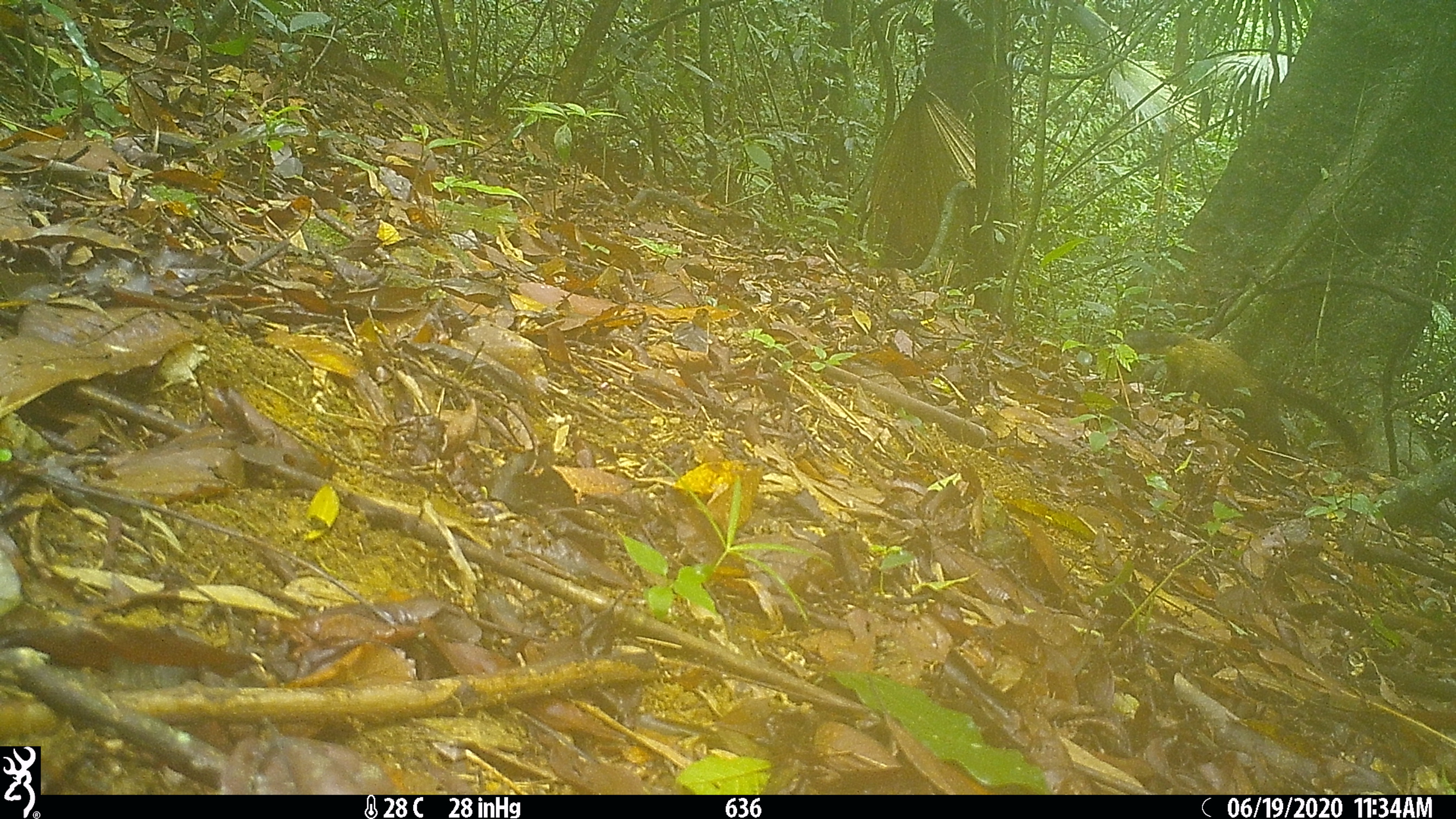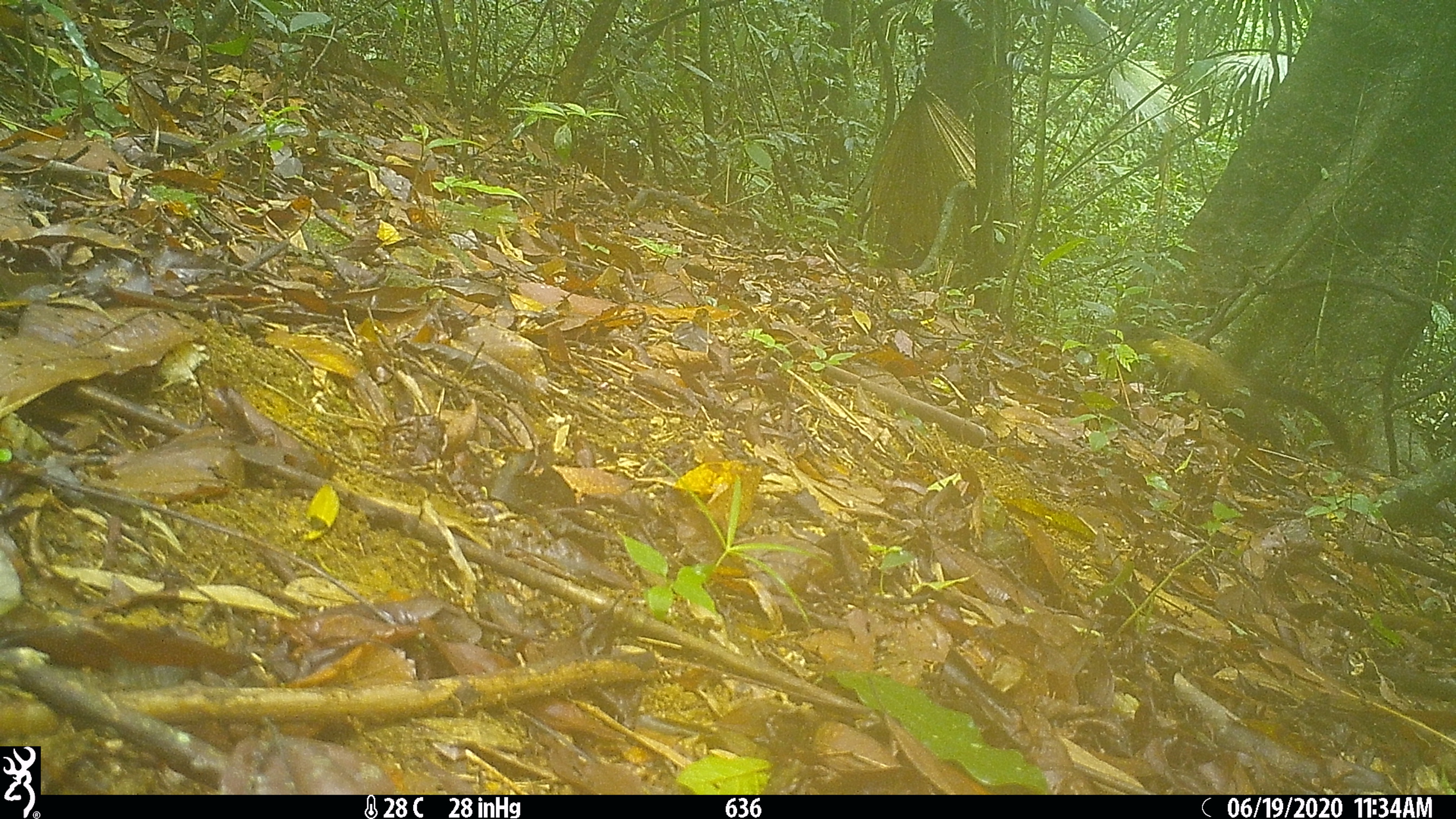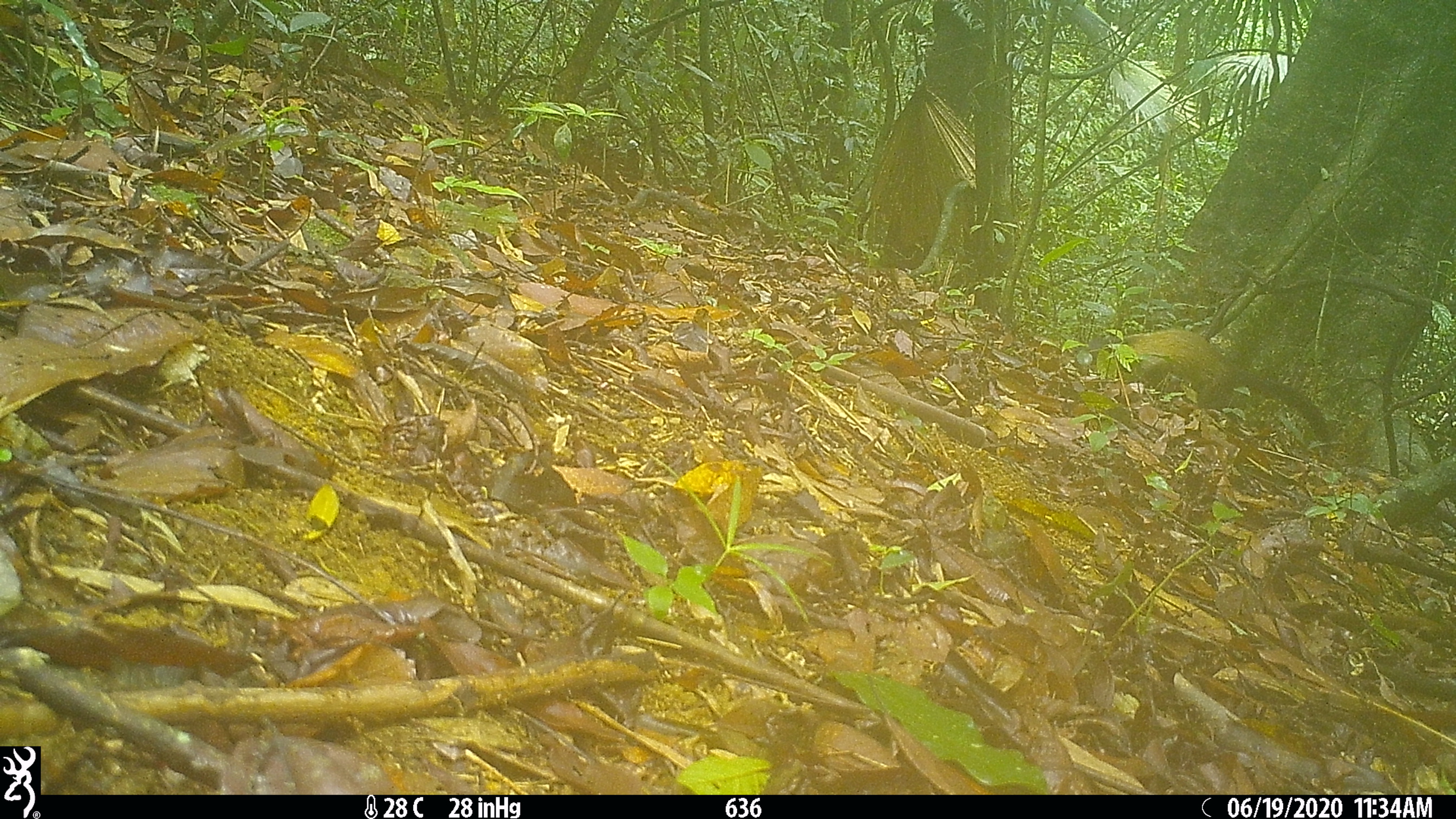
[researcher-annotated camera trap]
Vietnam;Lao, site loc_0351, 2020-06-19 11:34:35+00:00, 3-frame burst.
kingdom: Animalia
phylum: Chordata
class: Mammalia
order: Carnivora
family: Mustelidae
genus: Martes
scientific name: Martes flavigula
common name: yellow-throated marten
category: yellow throated marten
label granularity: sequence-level